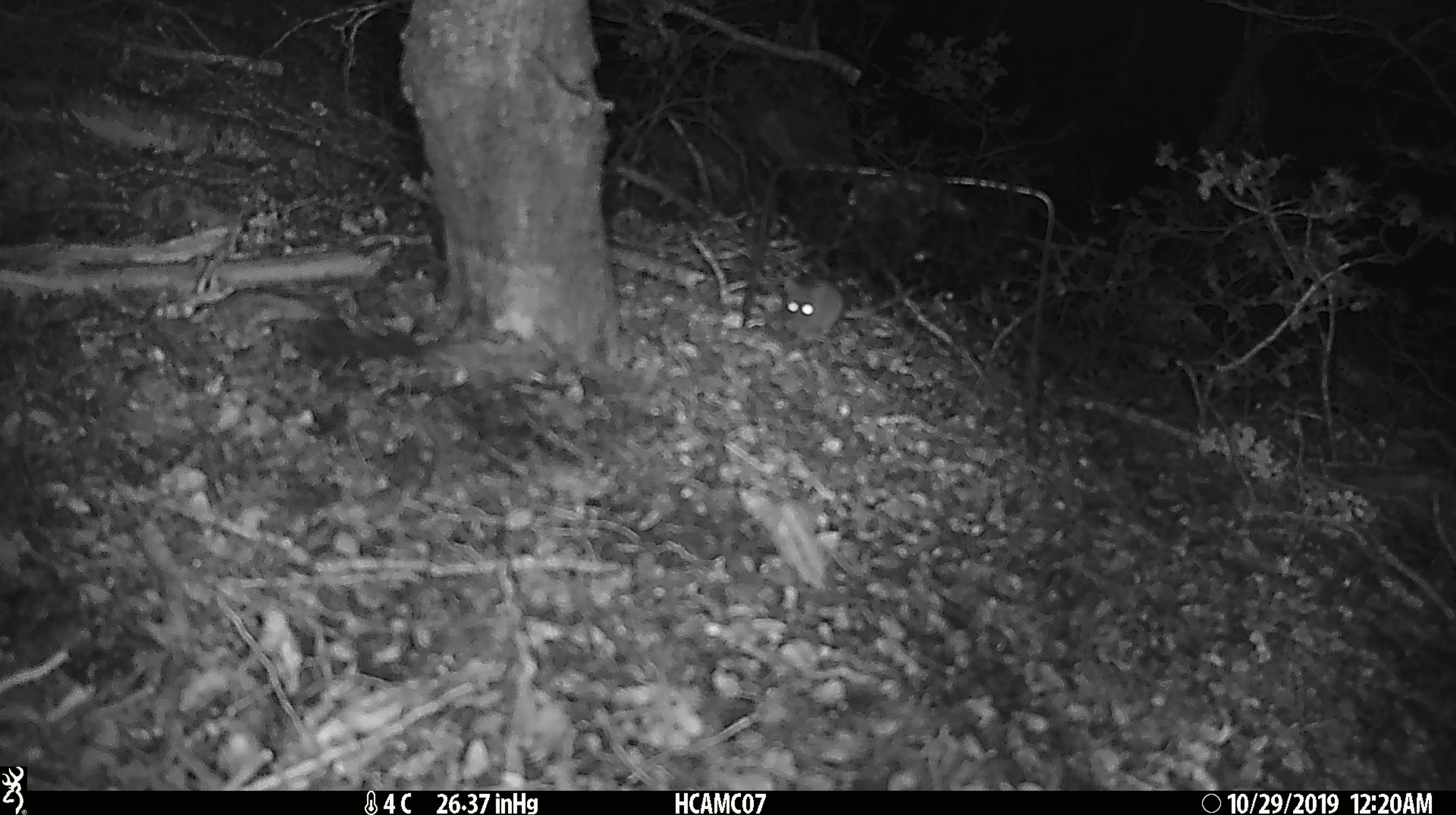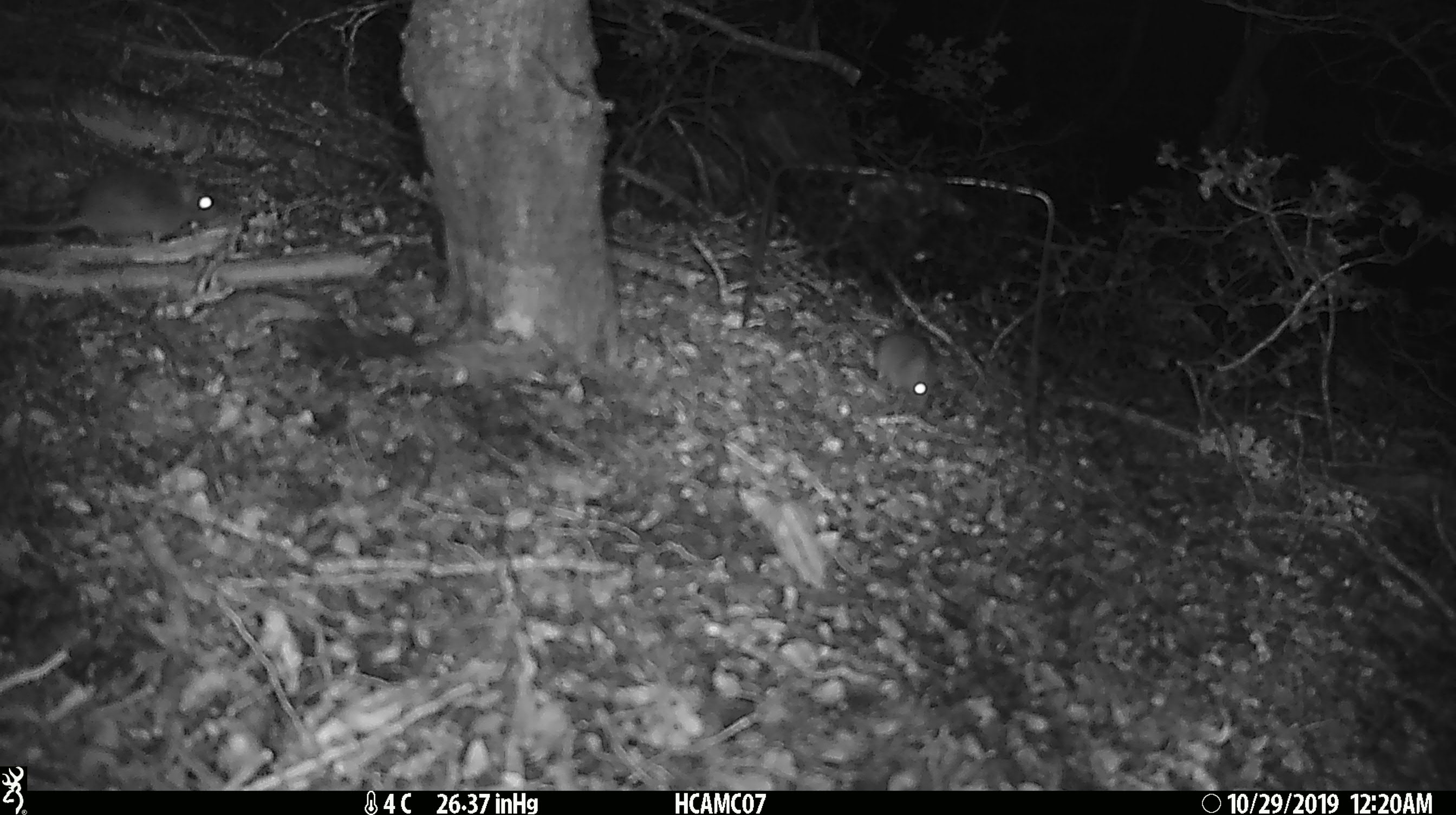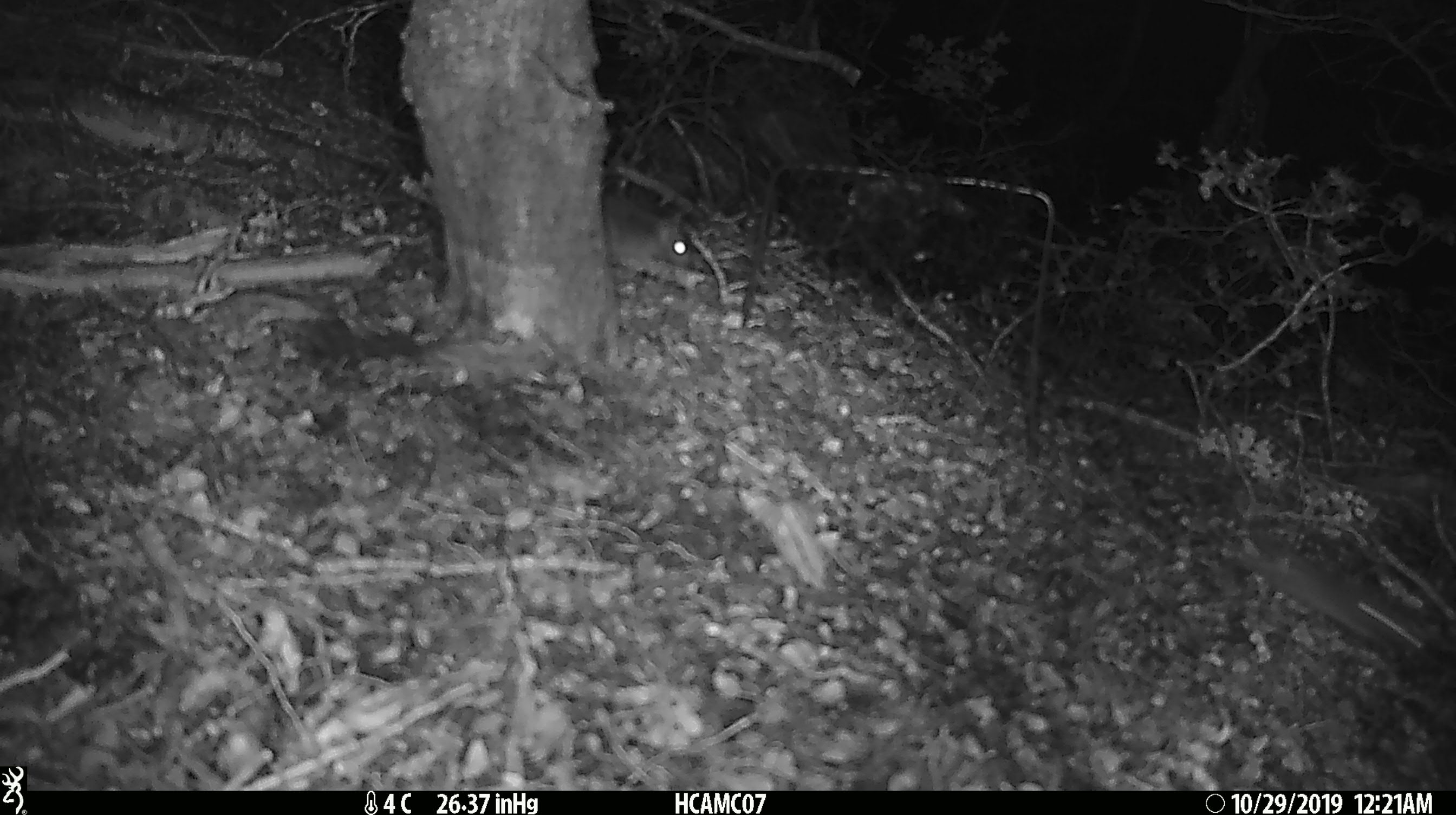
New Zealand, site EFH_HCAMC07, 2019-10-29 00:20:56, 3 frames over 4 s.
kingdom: Animalia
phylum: Chordata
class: Mammalia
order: Rodentia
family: Muridae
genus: Mus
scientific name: Mus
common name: mouse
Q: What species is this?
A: Mouse (Mus).